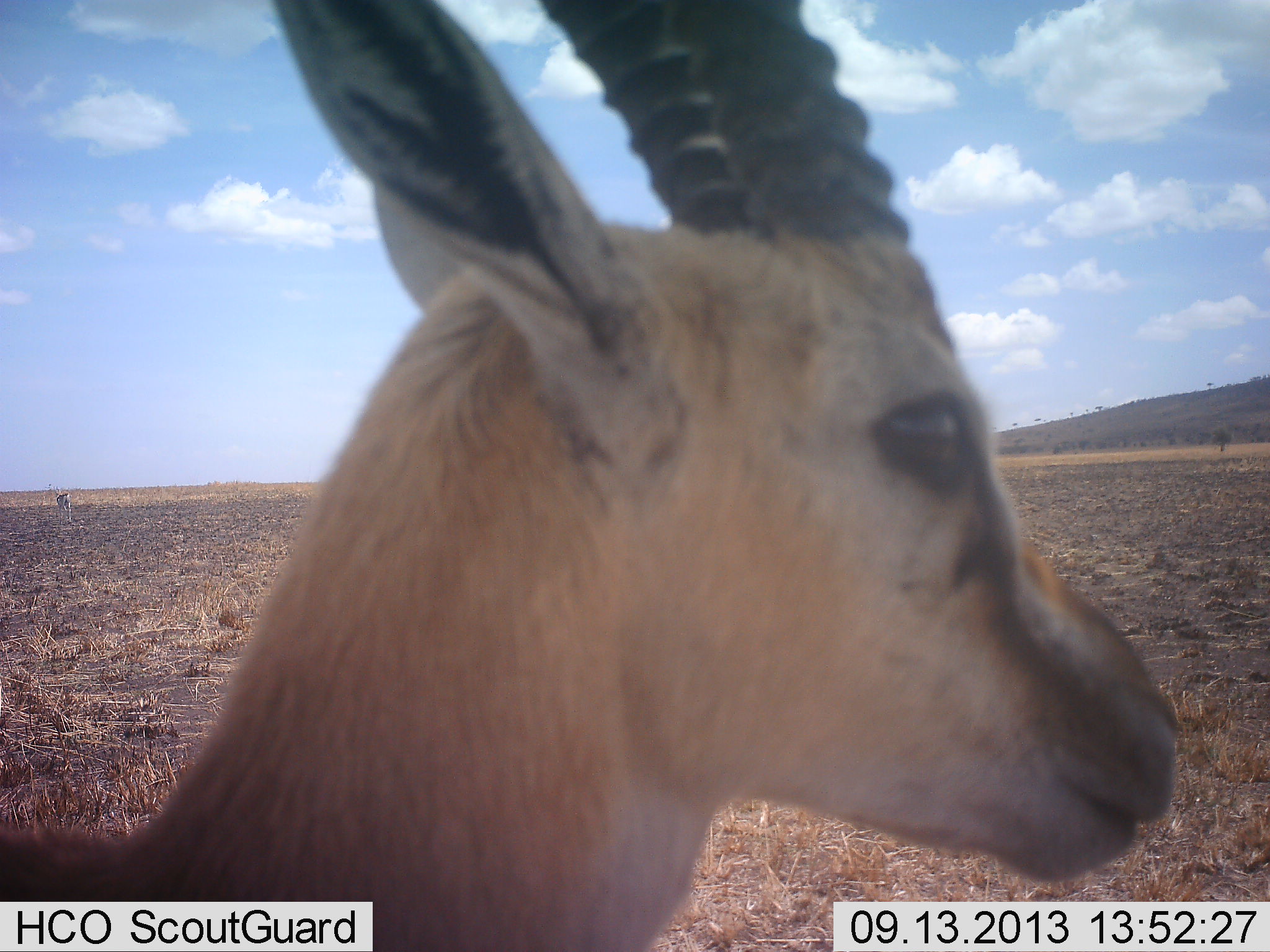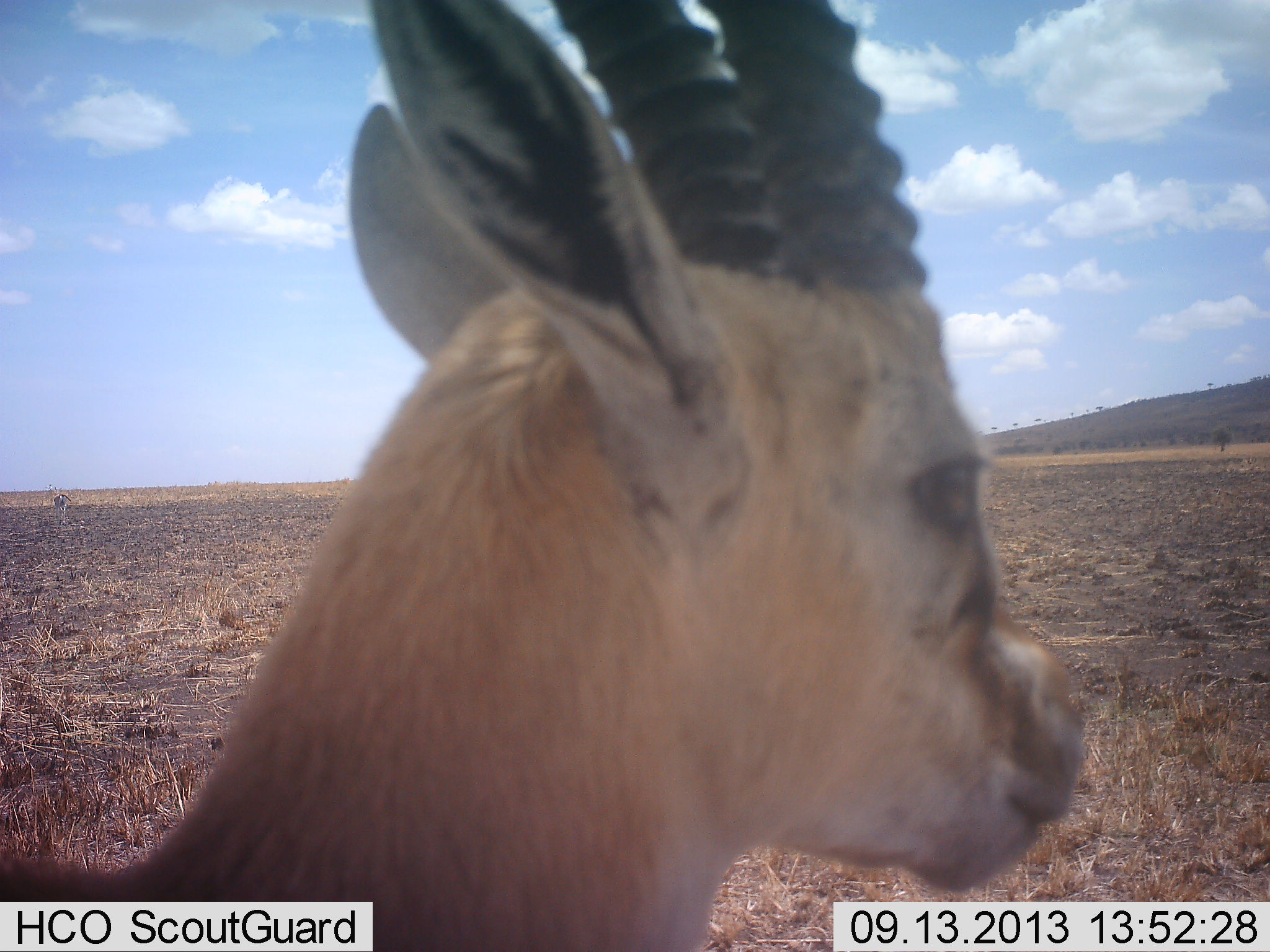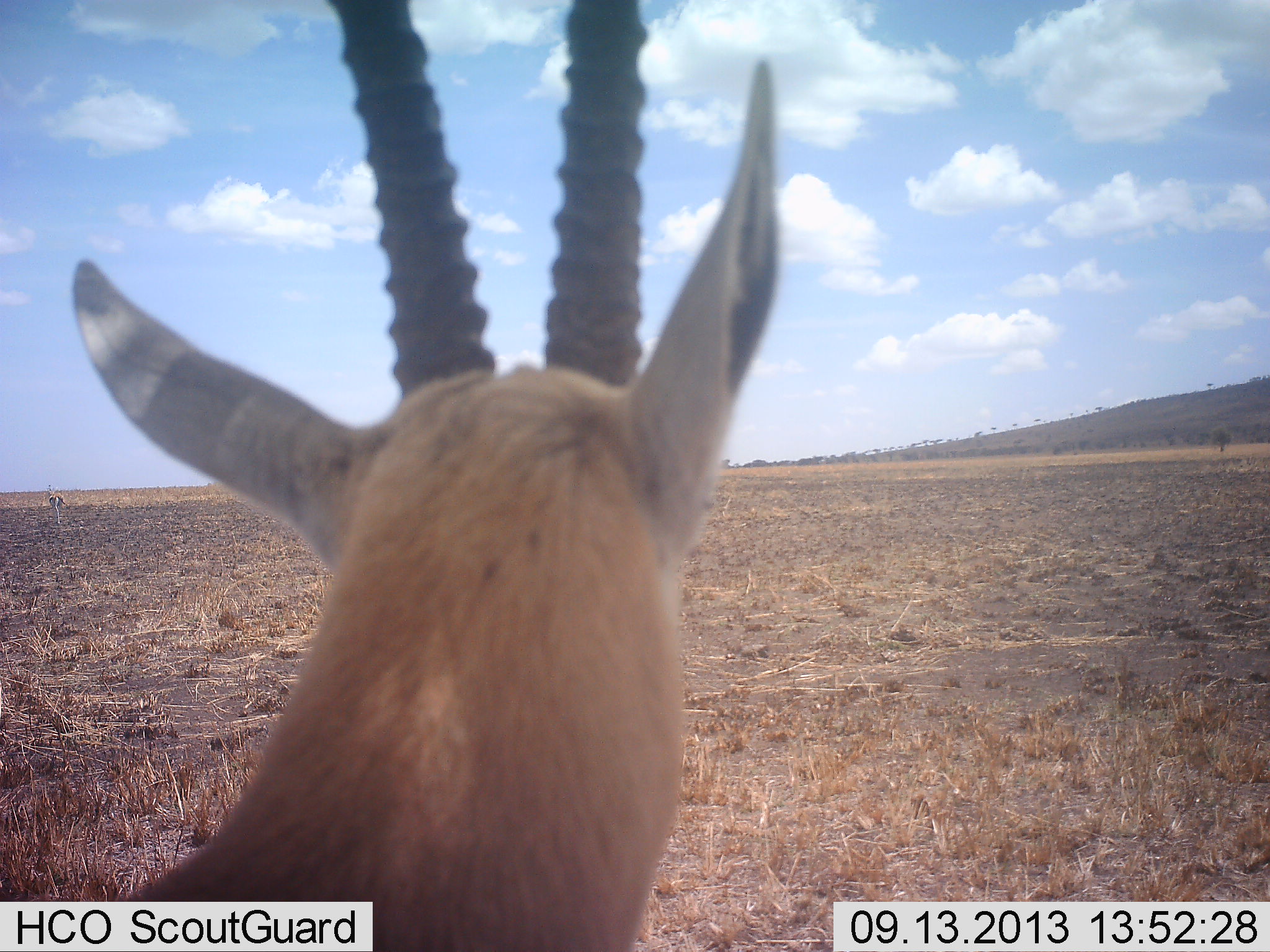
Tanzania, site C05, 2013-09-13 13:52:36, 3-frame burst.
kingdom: Animalia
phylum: Chordata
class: Mammalia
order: Artiodactyla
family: Bovidae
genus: Eudorcas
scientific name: Eudorcas thomsonii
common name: thomson's gazelle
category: gazellethomsons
Gazellethomsons (thomson's gazelle) (Eudorcas thomsonii), count 1. Behavior (volunteer vote fractions): standing 96%, resting 4%, moving 12%, interacting 0%. Young present (vote fraction): 0%. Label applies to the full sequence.